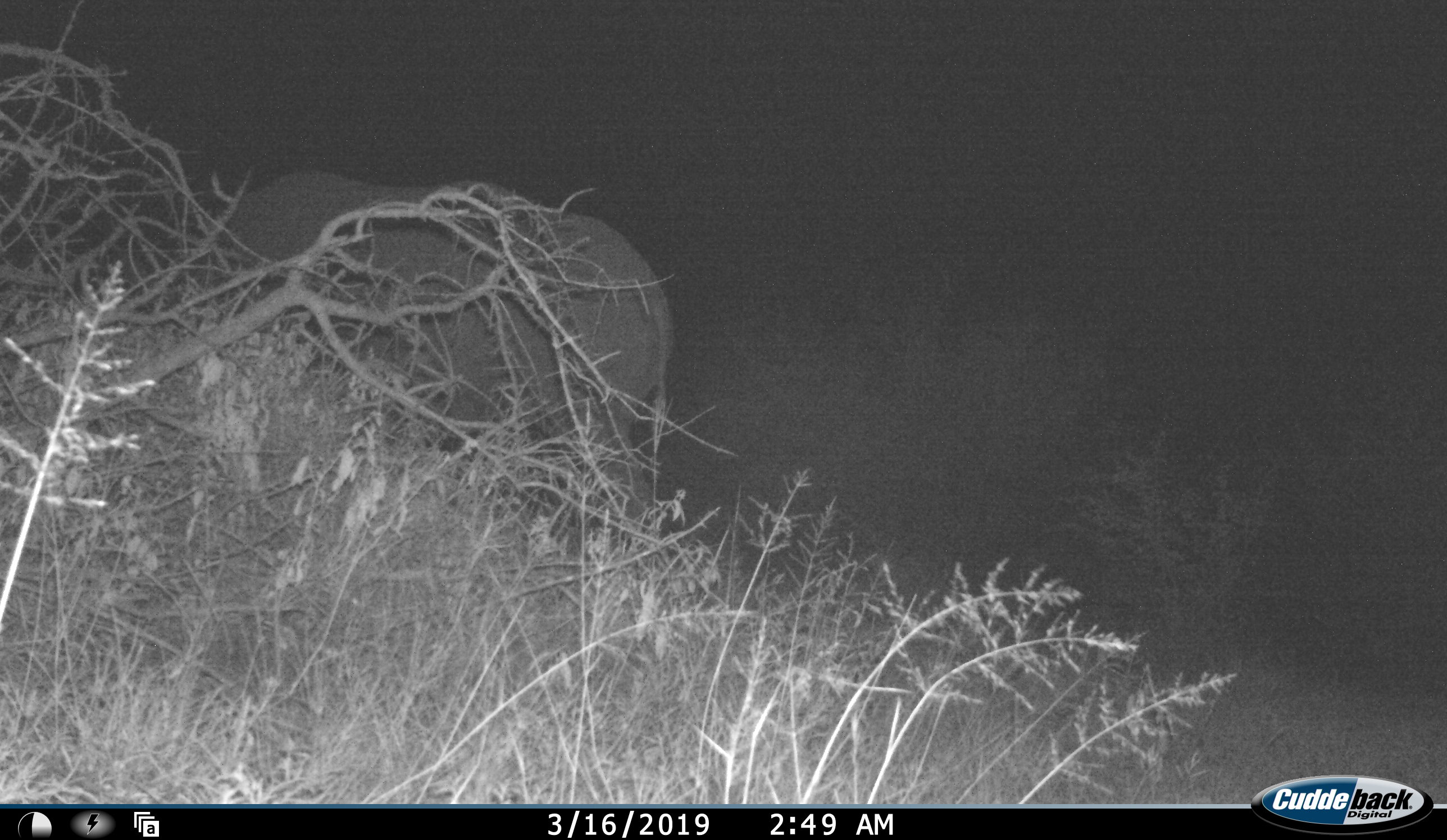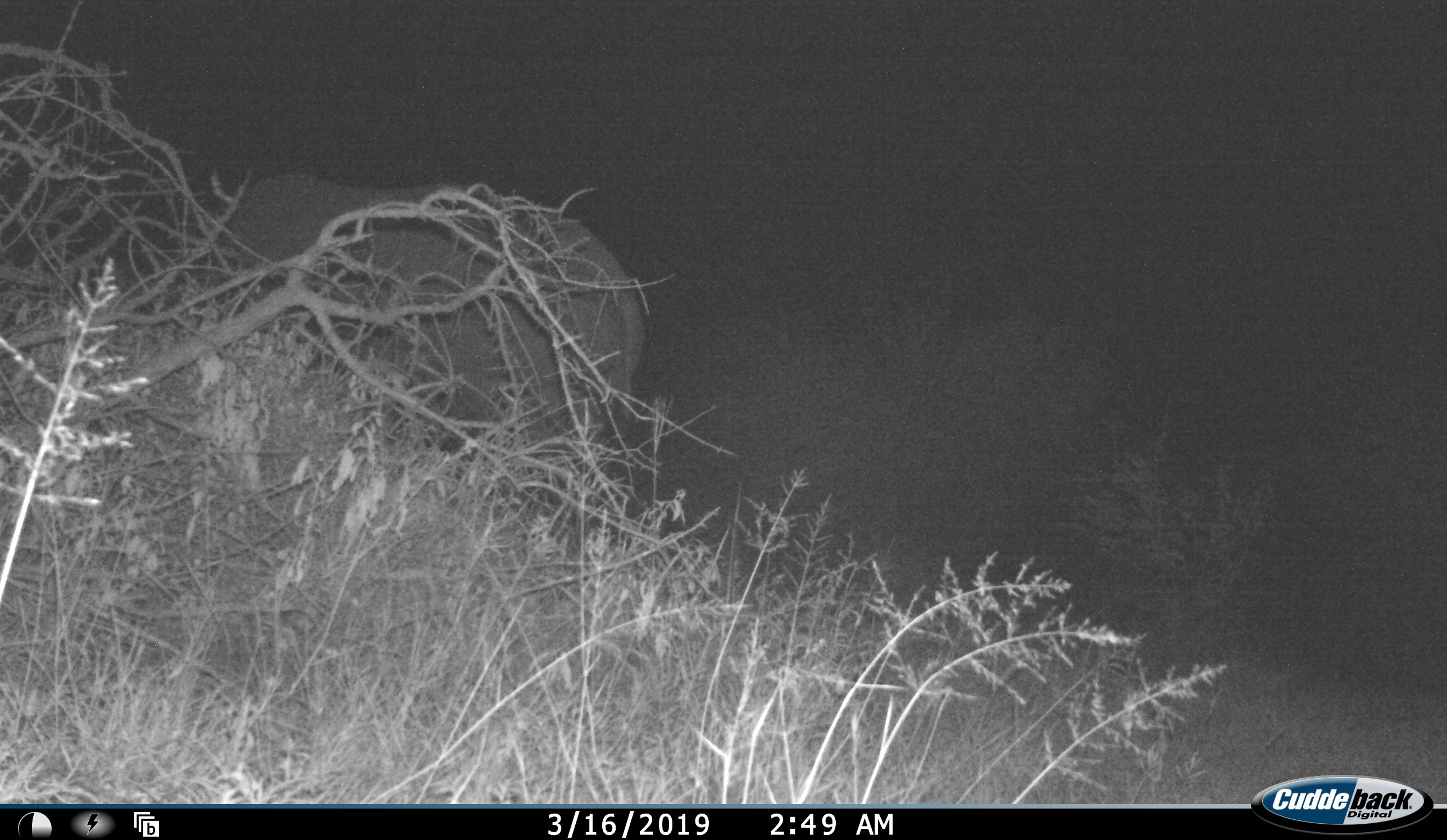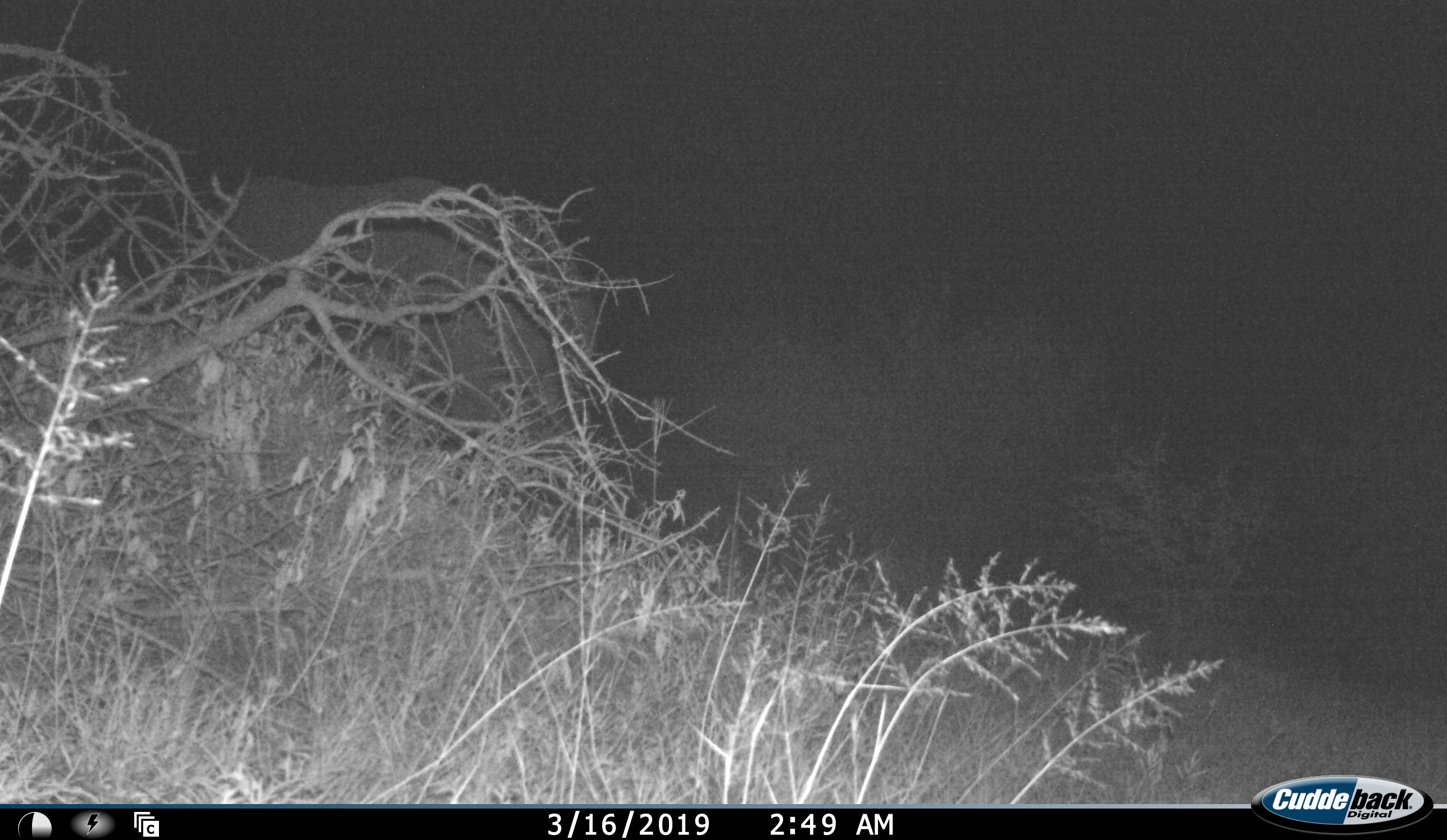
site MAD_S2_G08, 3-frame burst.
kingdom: Animalia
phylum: Chordata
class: Mammalia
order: Proboscidea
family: Elephantidae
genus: Loxodonta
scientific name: Loxodonta africana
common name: african bush elephant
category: elephant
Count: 1.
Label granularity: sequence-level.